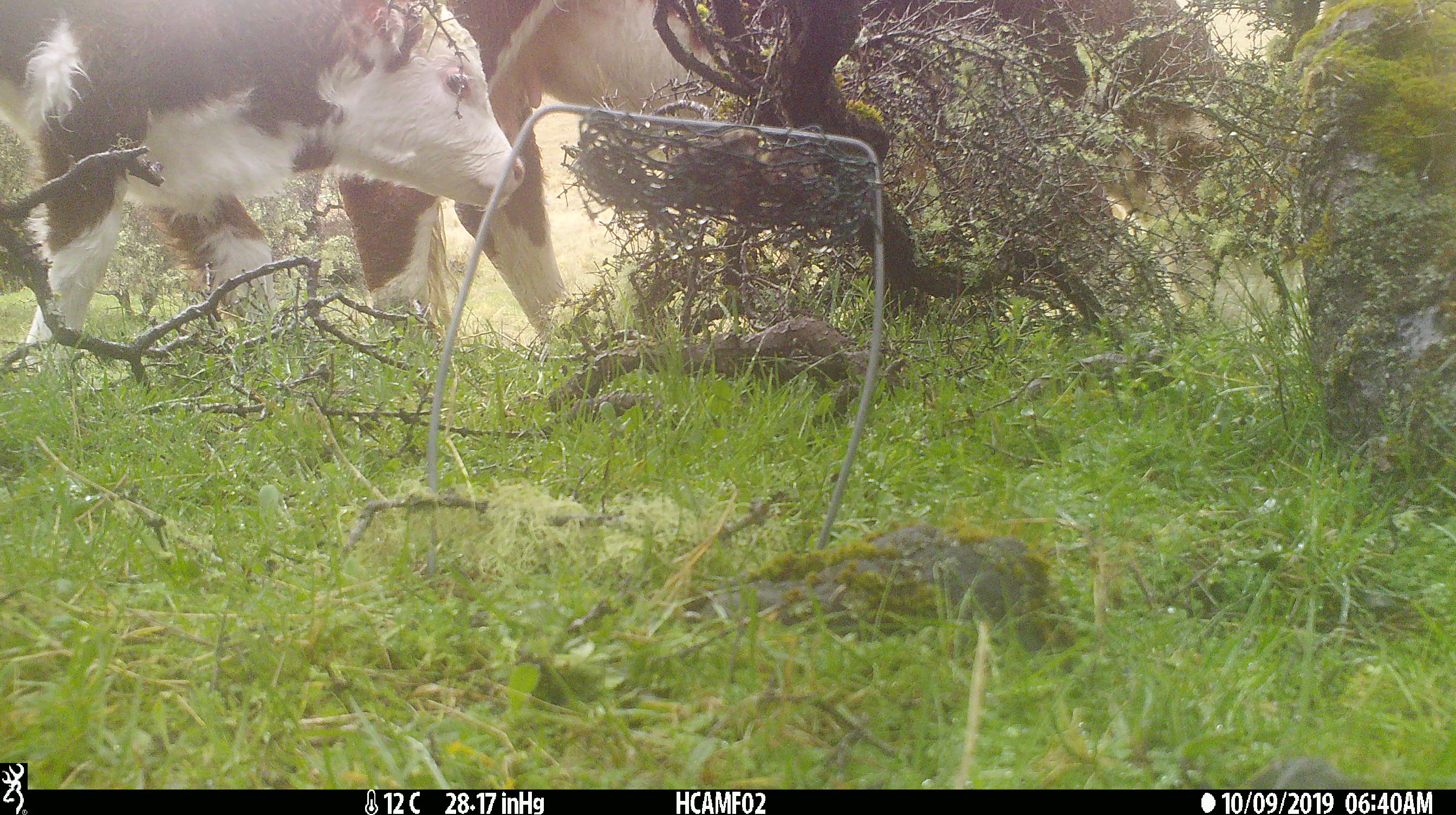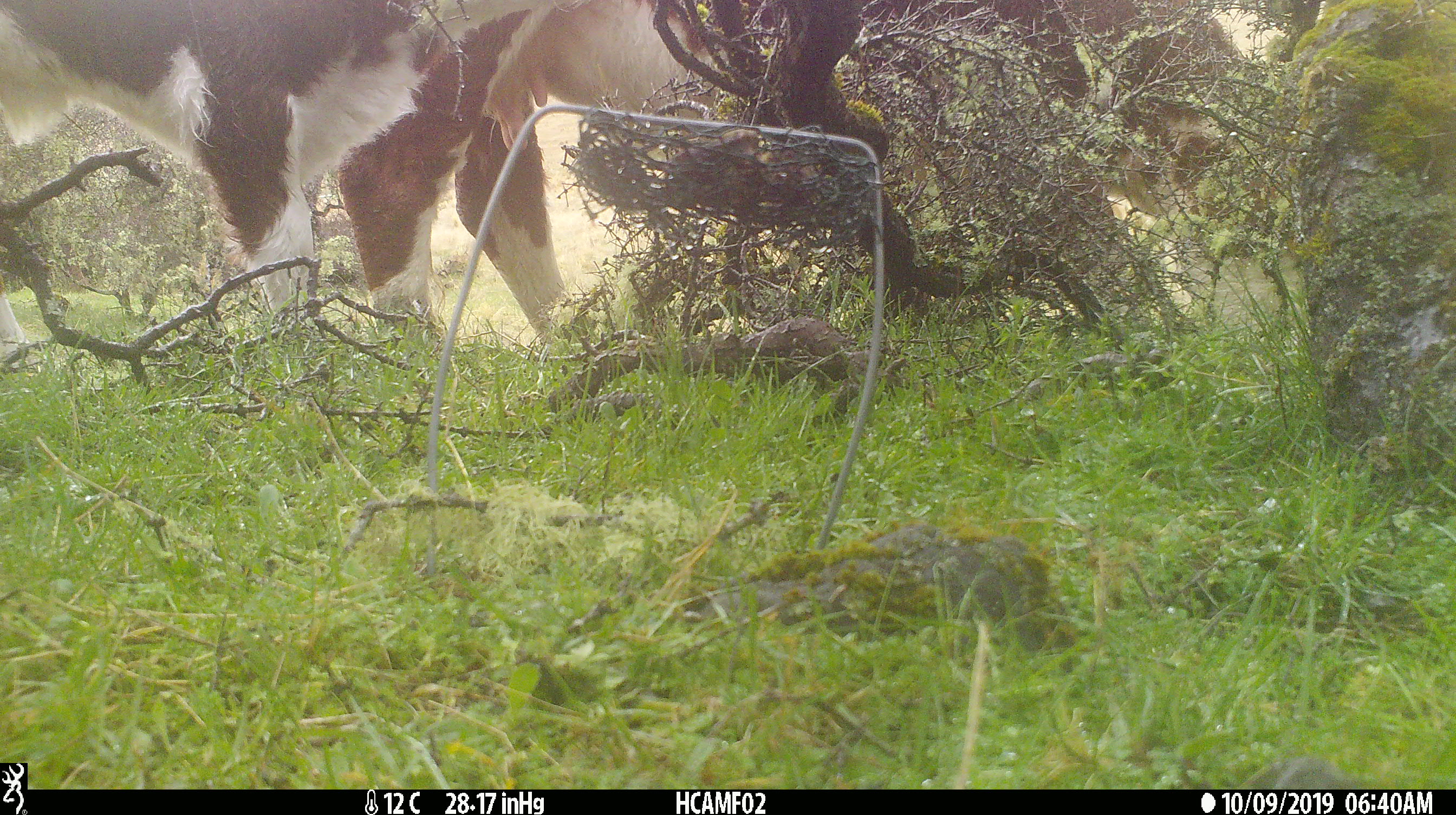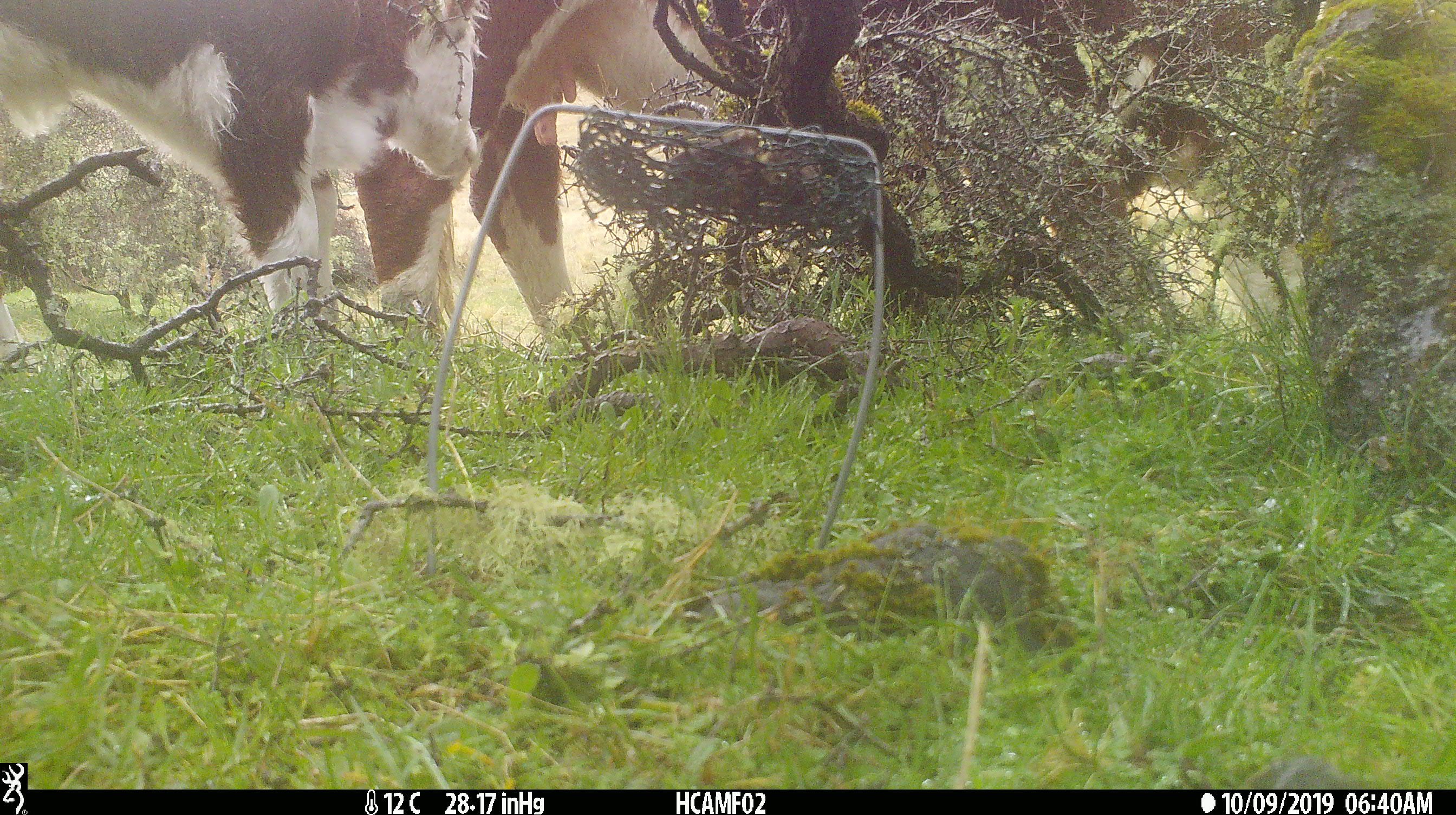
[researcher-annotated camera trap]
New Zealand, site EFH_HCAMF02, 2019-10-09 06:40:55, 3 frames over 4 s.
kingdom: Animalia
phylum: Chordata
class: Mammalia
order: Artiodactyla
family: Bovidae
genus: Bos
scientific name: Bos taurus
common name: domestic cow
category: cow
Cow (domestic cow) (Bos taurus).